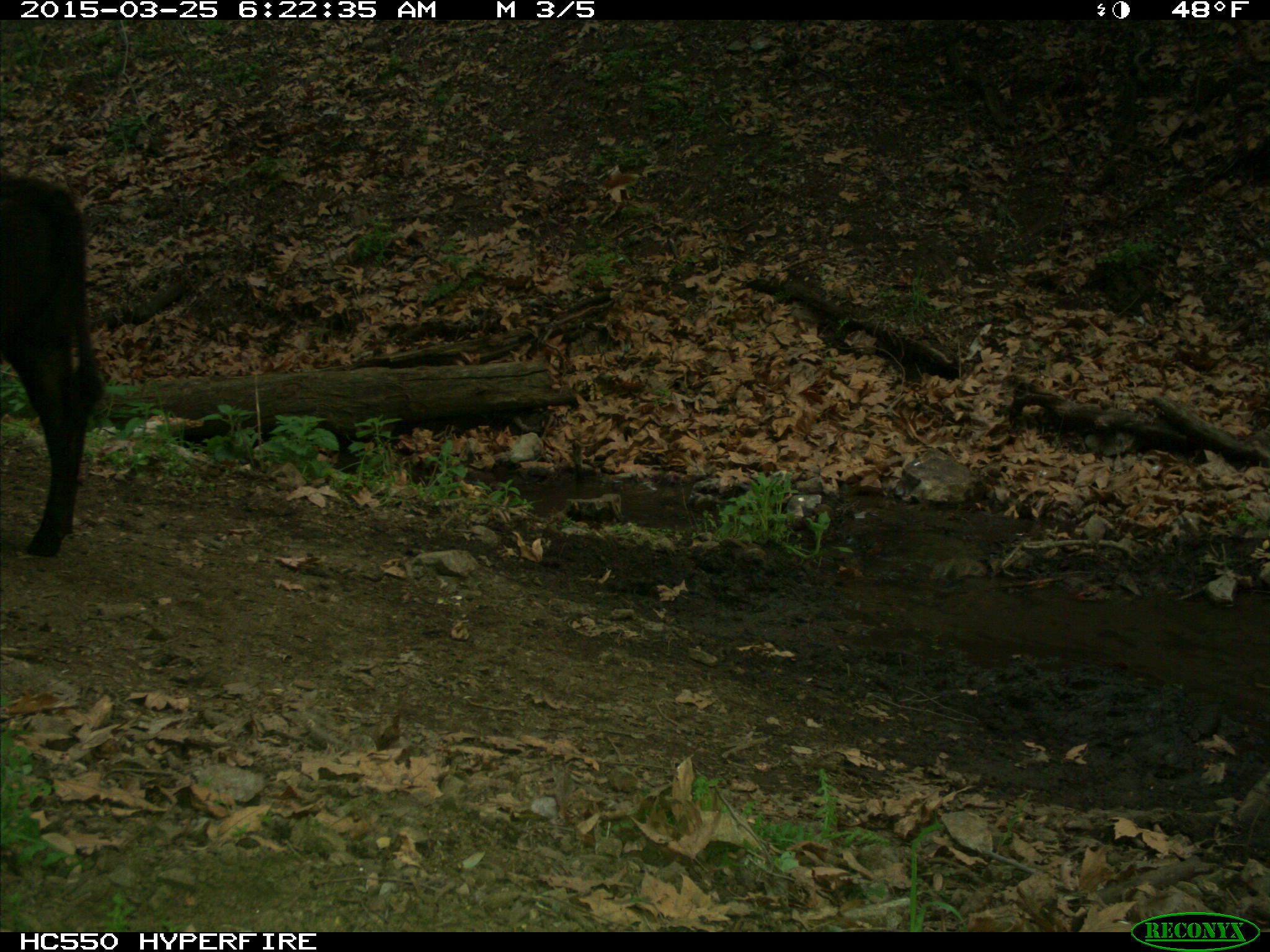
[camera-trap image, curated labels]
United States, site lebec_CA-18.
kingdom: Animalia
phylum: Chordata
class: Mammalia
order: Artiodactyla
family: Bovidae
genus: Bos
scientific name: Bos taurus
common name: domestic cow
Bos taurus (domestic cow).